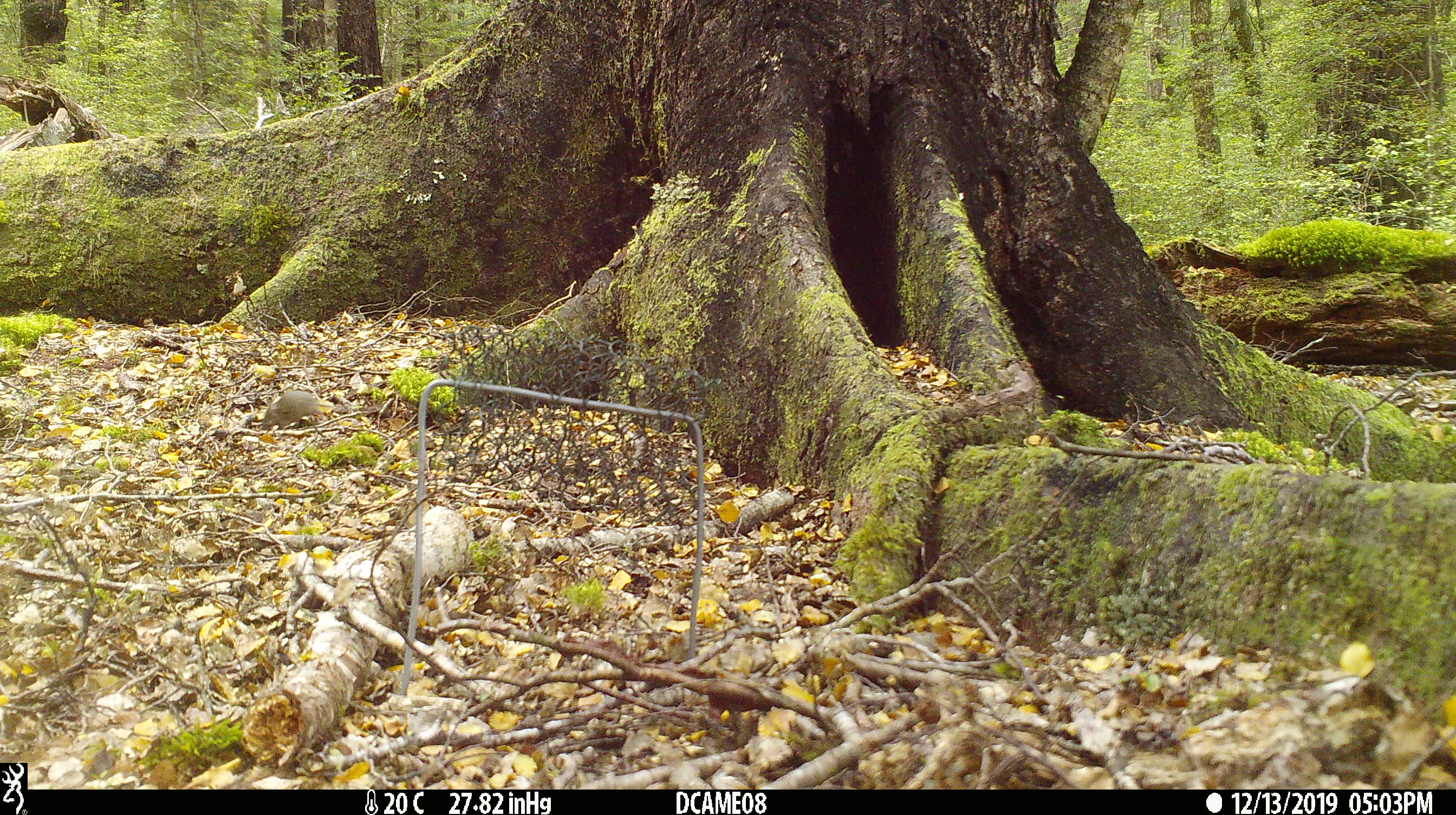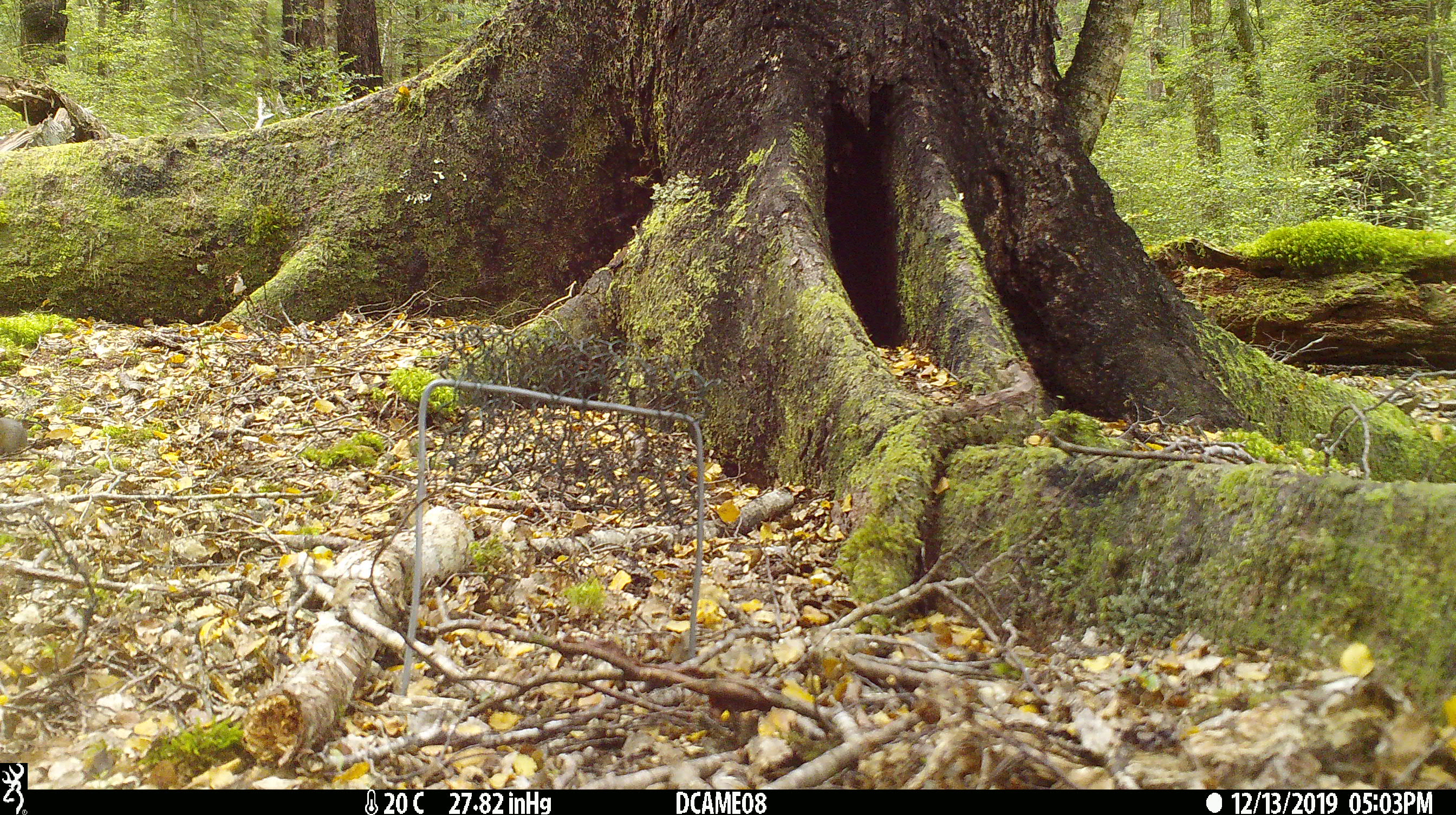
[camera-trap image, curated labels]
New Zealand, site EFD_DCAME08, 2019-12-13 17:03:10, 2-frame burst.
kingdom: Animalia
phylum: Chordata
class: Mammalia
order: Rodentia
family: Muridae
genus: Mus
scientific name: Mus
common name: mouse